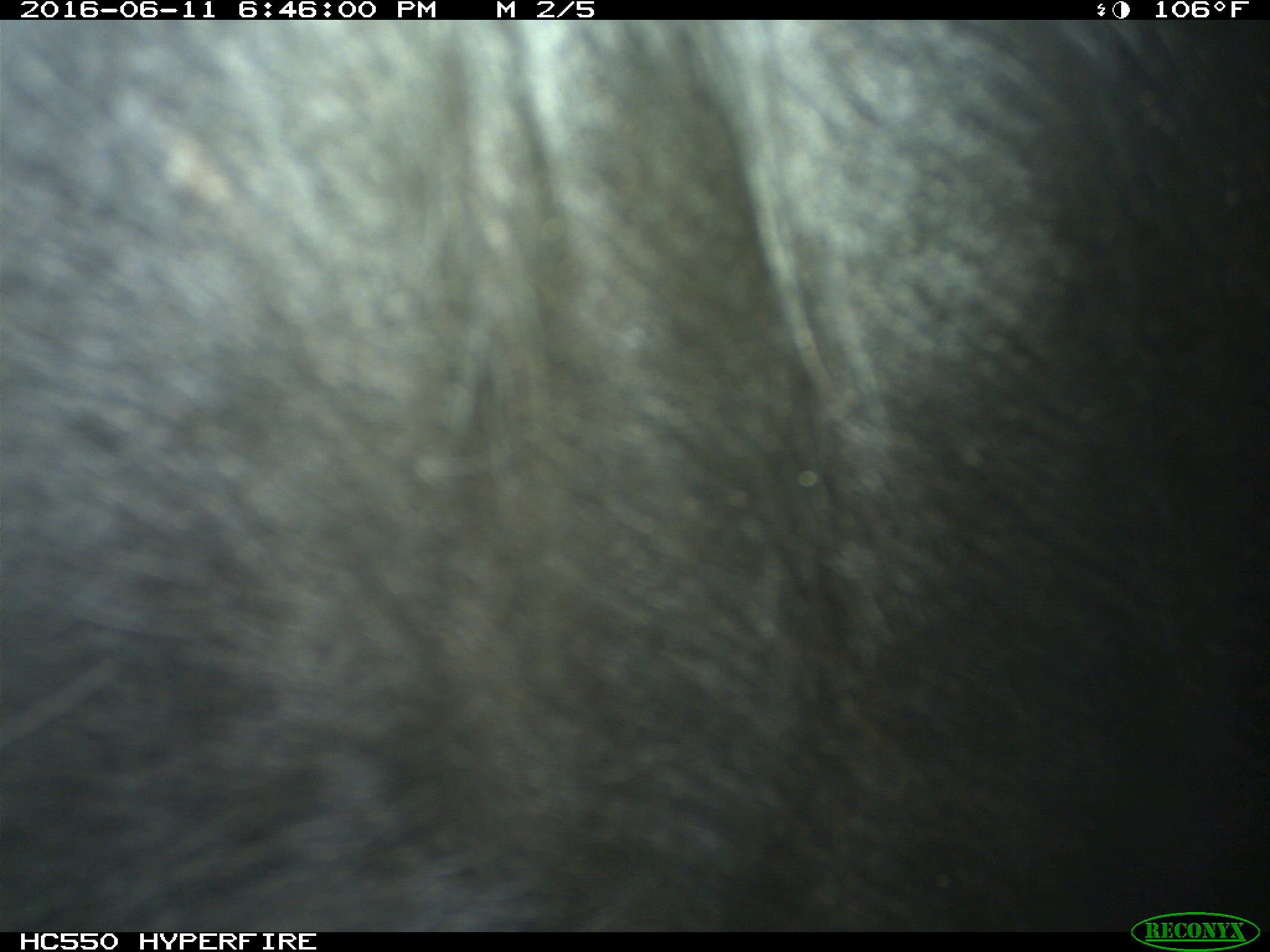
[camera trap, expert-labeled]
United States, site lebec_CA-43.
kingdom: Animalia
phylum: Chordata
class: Mammalia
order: Artiodactyla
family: Bovidae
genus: Bos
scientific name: Bos taurus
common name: domestic cow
Bos taurus (domestic cow).